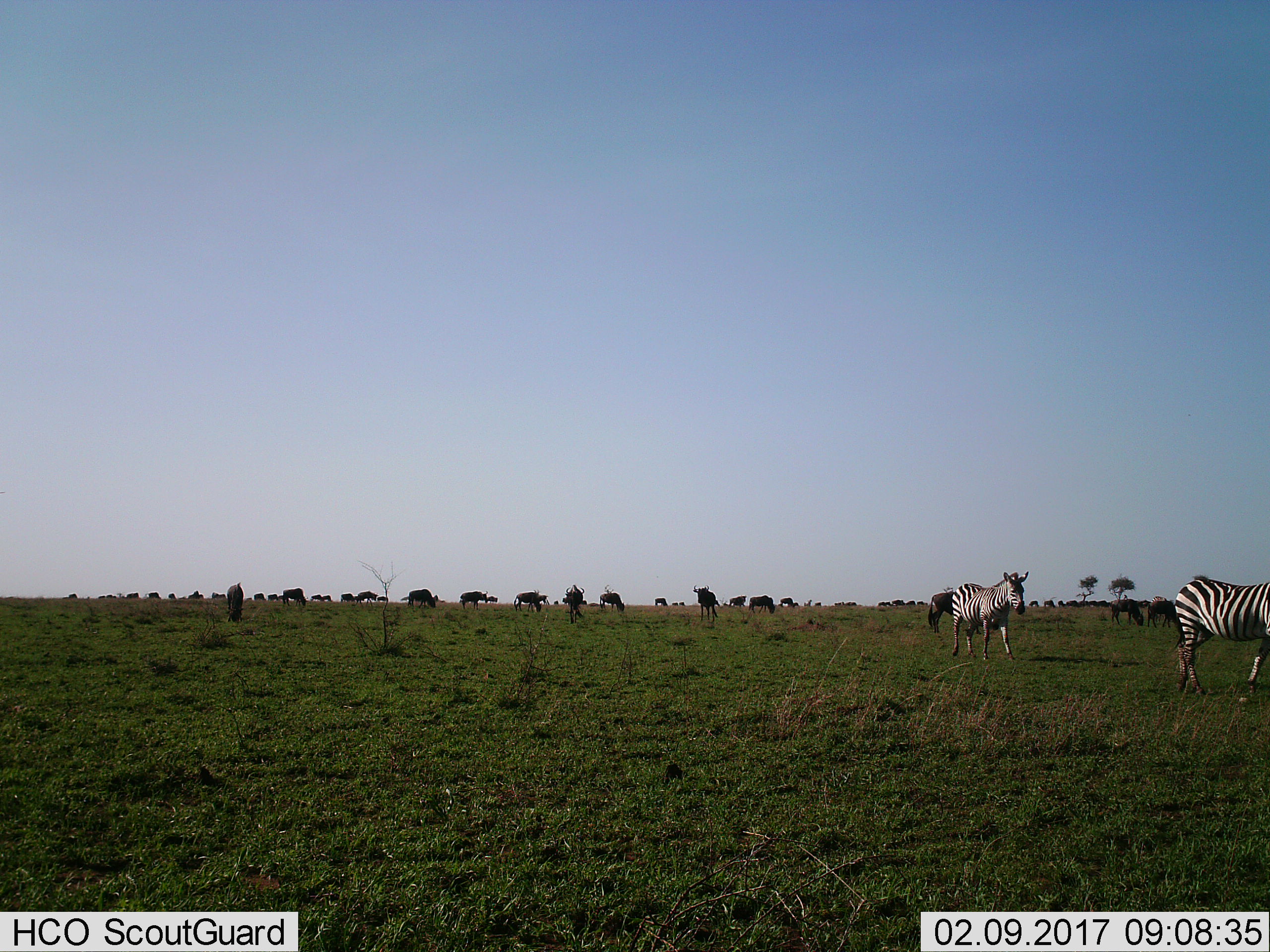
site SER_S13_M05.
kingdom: Animalia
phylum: Chordata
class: Mammalia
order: Artiodactyla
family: Bovidae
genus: Connochaetes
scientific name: Connochaetes taurinus taurinus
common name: blue wildebeest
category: wildebeestblue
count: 11-50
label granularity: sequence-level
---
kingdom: Animalia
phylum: Chordata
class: Mammalia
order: Perissodactyla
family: Equidae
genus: Equus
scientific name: Equus quagga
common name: plains zebra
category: zebraplains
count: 2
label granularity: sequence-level